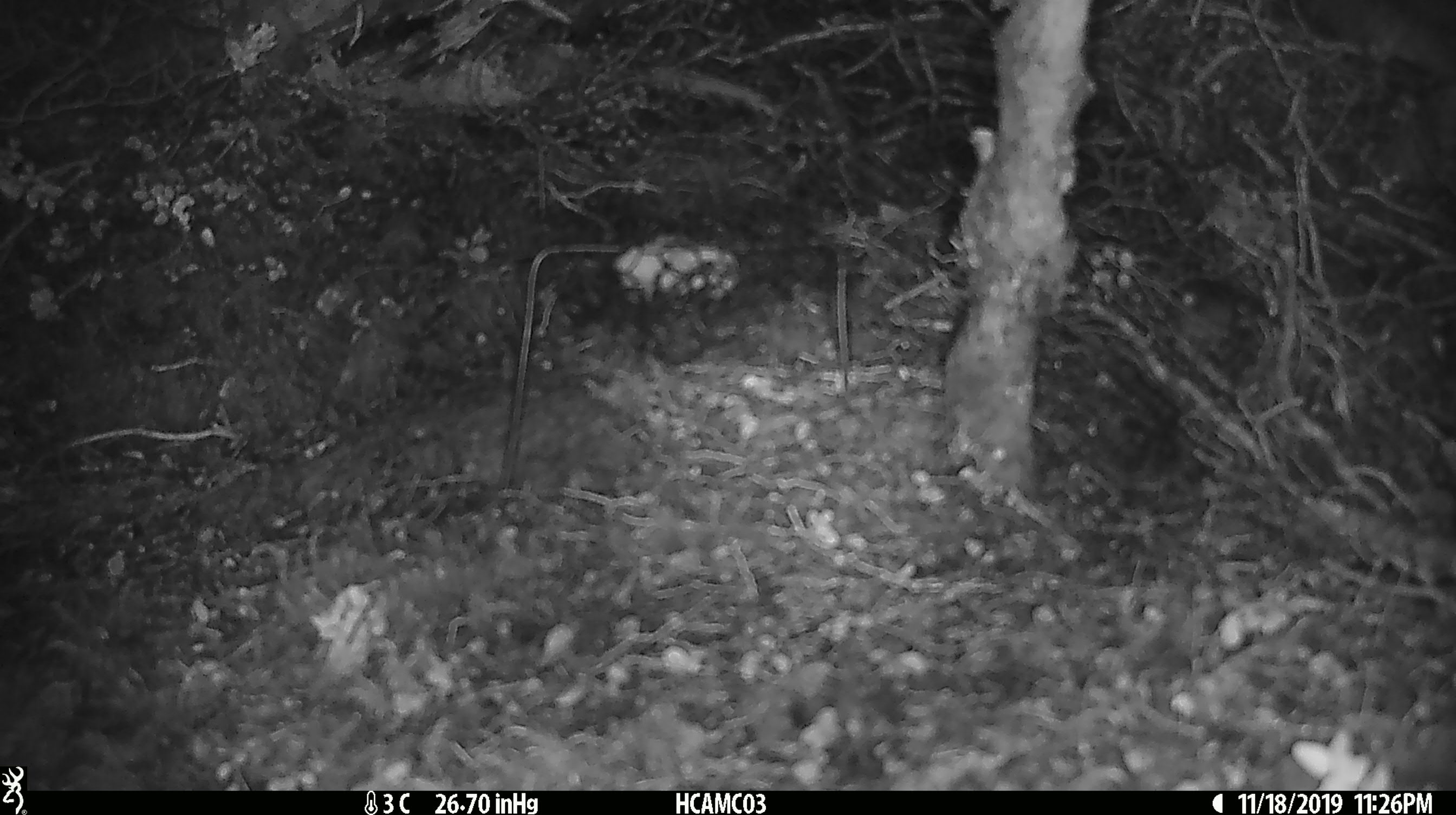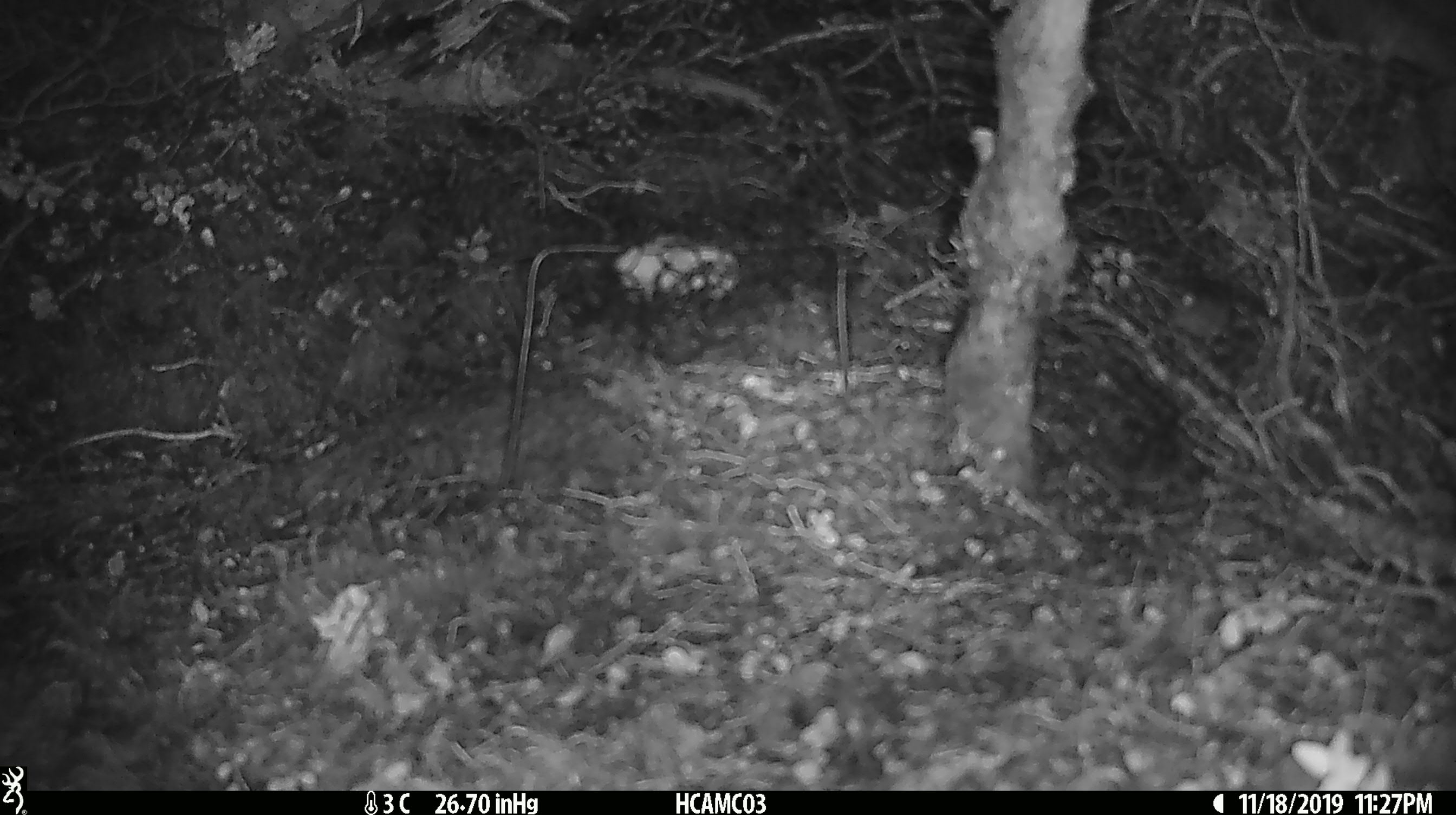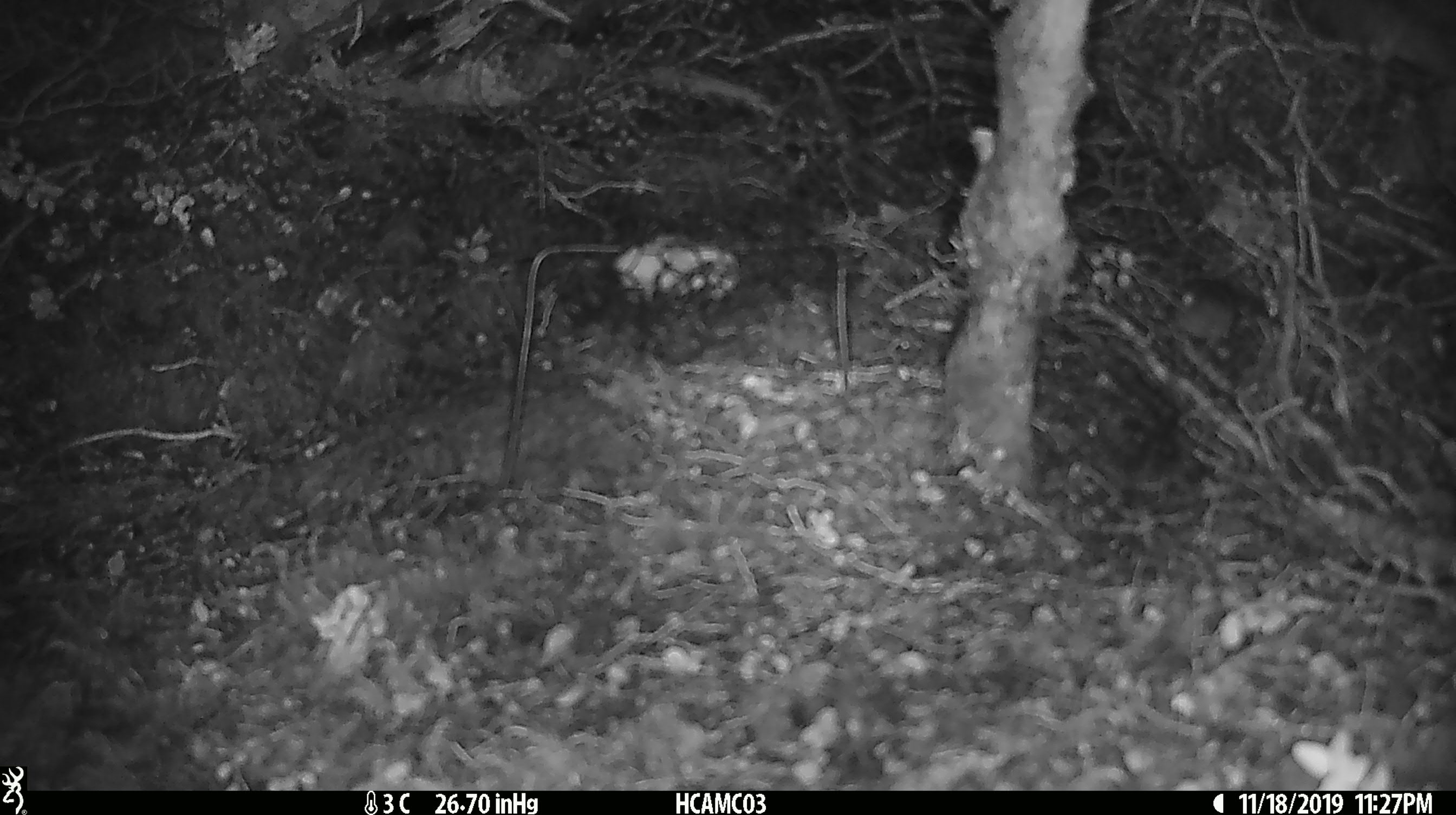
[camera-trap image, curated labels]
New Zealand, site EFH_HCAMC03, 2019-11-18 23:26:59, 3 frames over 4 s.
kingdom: Animalia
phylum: Chordata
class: Mammalia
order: Rodentia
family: Muridae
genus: Mus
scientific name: Mus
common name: mouse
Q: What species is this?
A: Mouse (Mus).